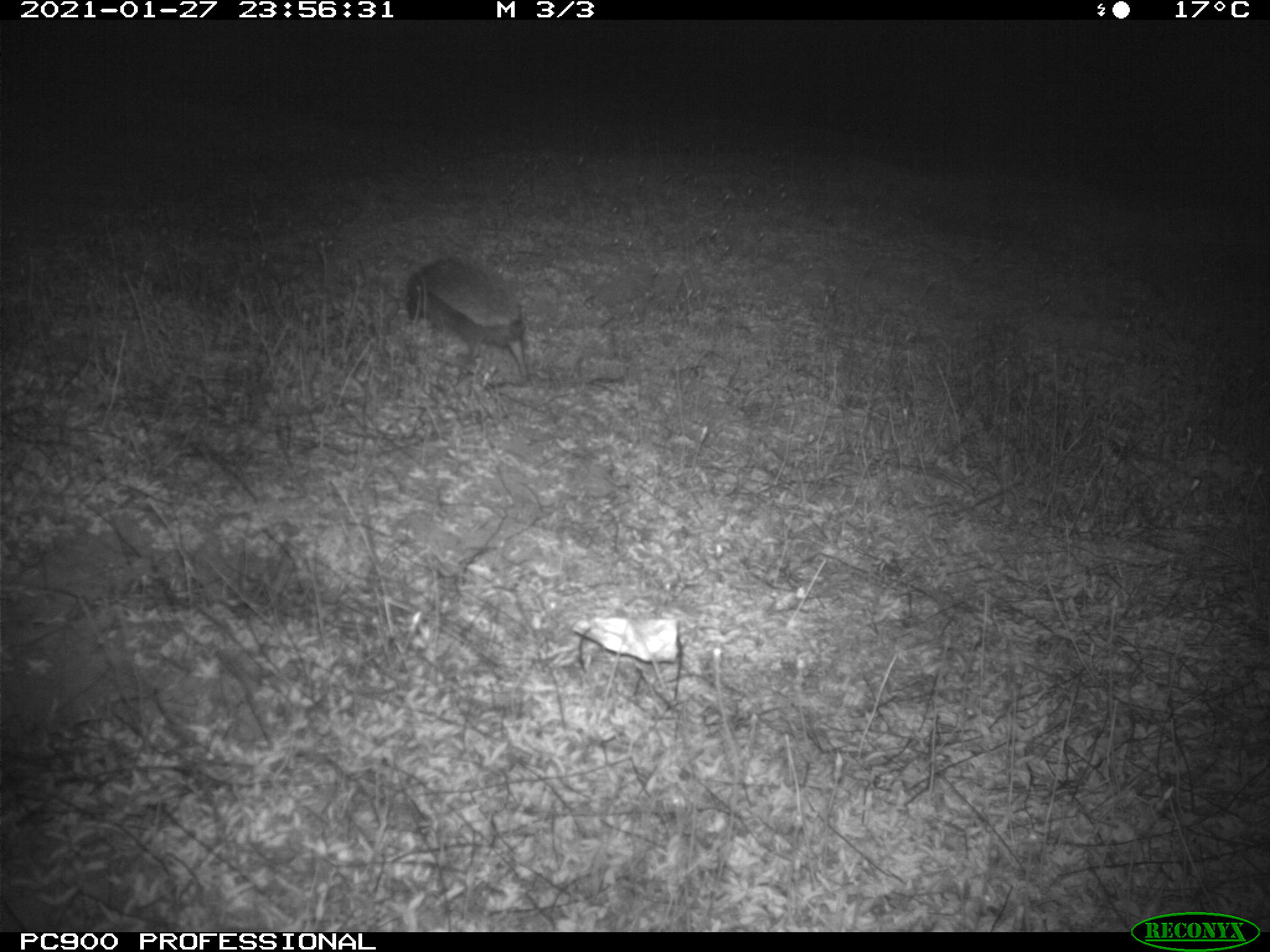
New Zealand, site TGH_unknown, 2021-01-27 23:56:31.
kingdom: Animalia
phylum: Chordata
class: Mammalia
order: Eulipotyphla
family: Erinaceidae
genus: Erinaceus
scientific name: Erinaceus europaeus europaeus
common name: european hedgehog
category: hedgehog